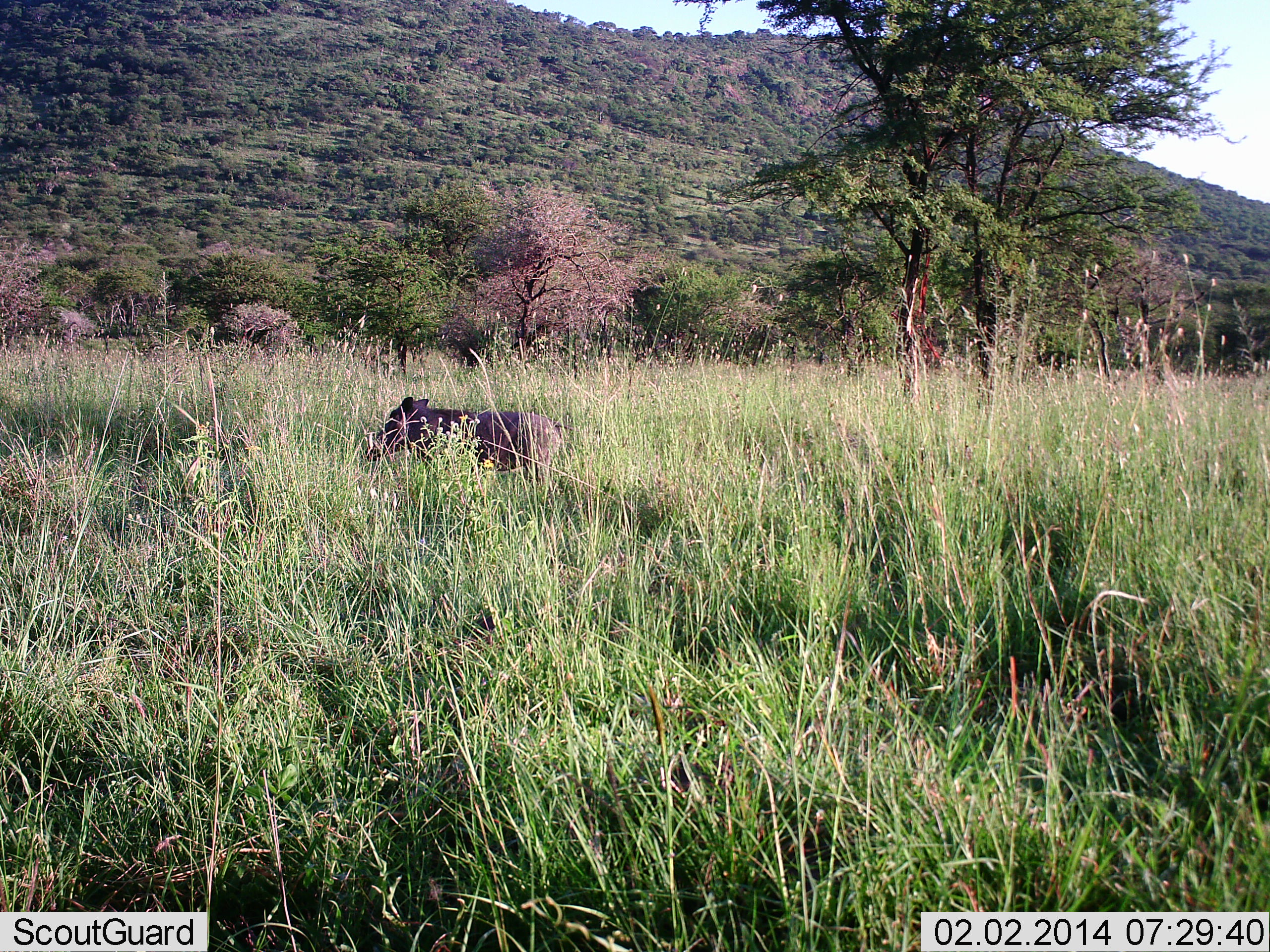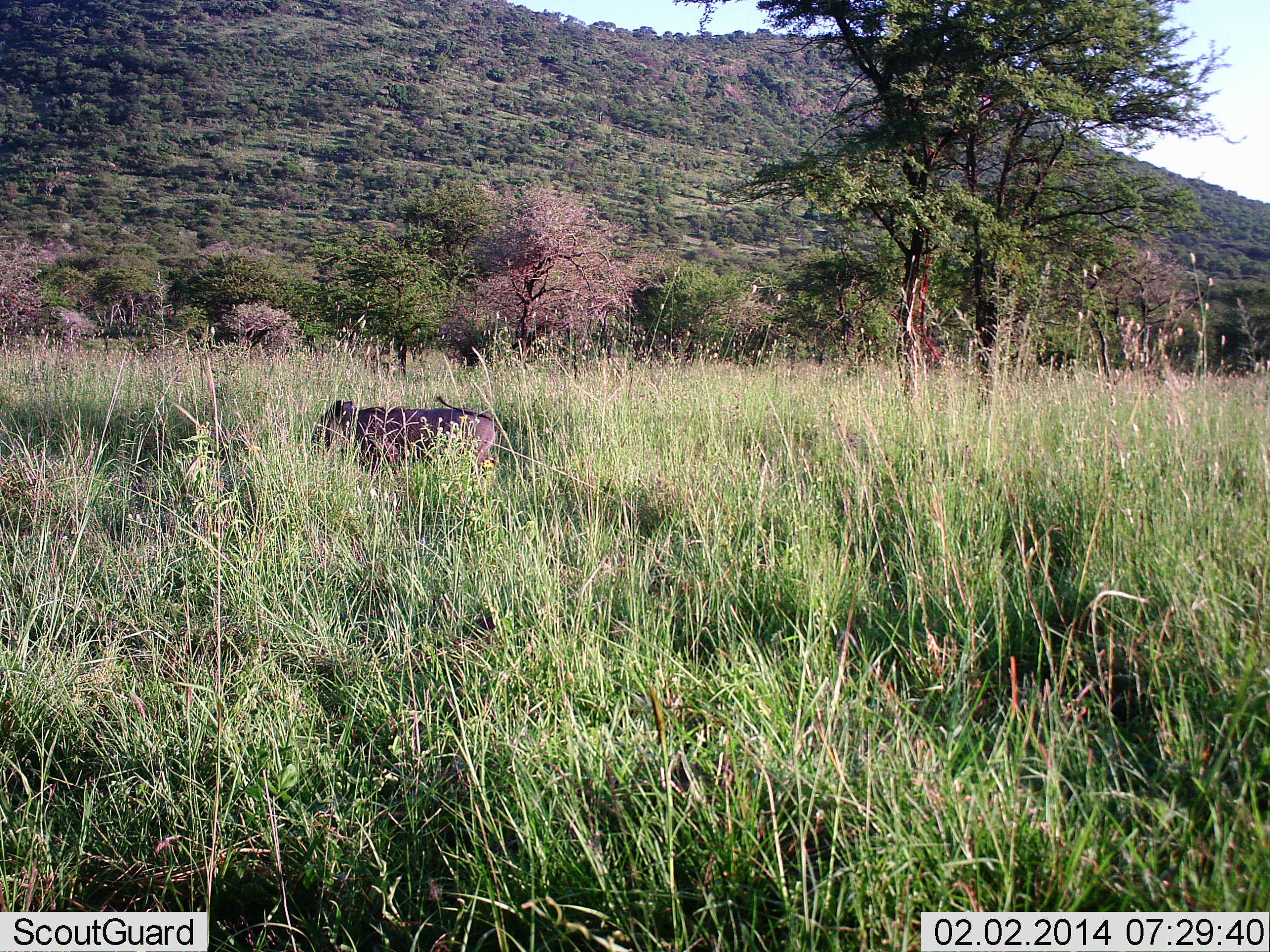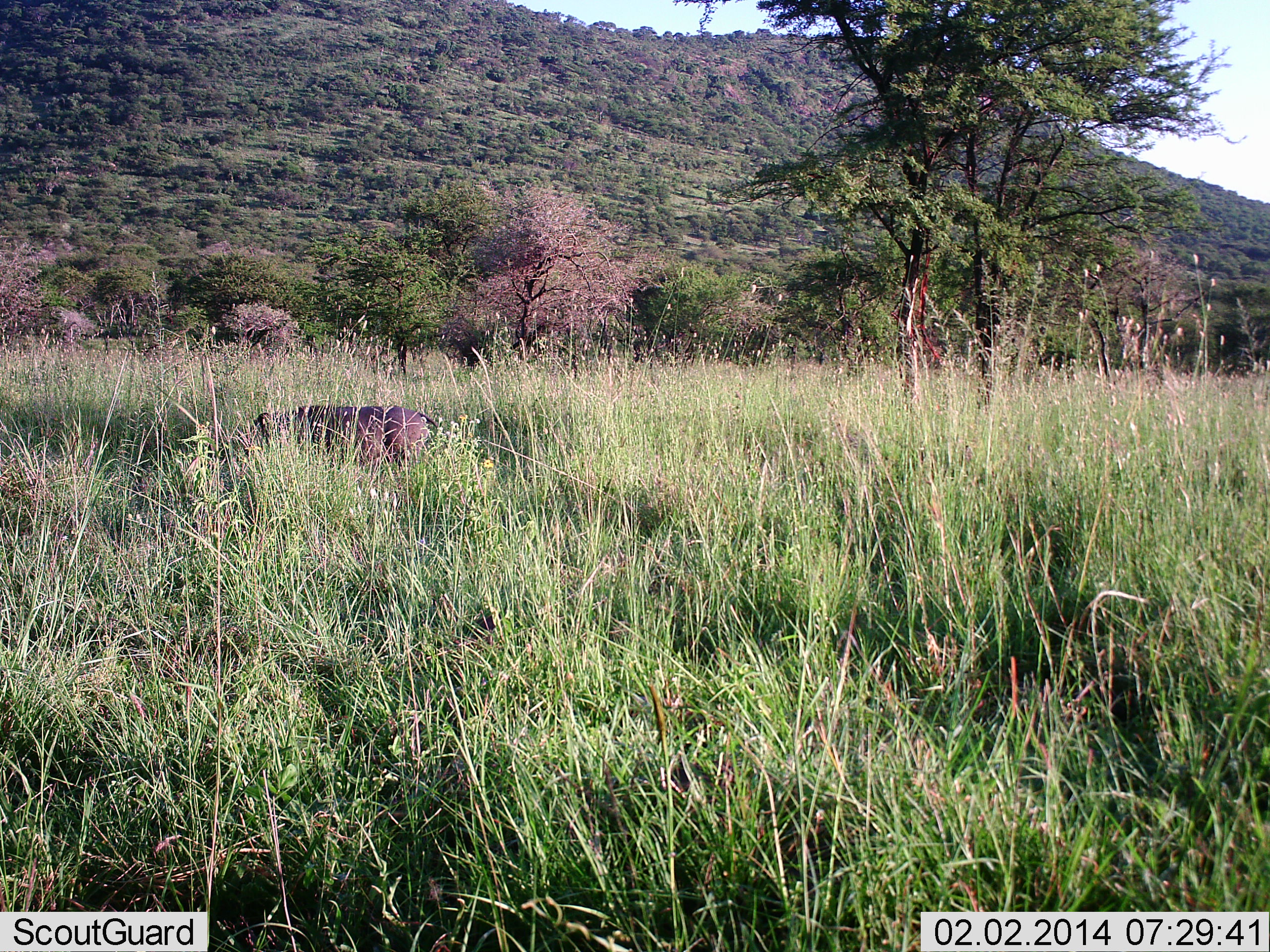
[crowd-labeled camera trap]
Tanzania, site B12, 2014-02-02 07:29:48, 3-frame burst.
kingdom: Animalia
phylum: Chordata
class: Mammalia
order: Artiodactyla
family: Suidae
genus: Phacochoerus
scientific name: Phacochoerus africanus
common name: warthog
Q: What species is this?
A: Warthog (Phacochoerus africanus).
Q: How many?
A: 1.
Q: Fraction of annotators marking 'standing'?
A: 0%.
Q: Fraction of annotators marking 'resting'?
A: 0%.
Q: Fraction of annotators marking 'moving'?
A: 100%.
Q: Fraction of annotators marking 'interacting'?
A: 0%.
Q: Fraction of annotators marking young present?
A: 0%.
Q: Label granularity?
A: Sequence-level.